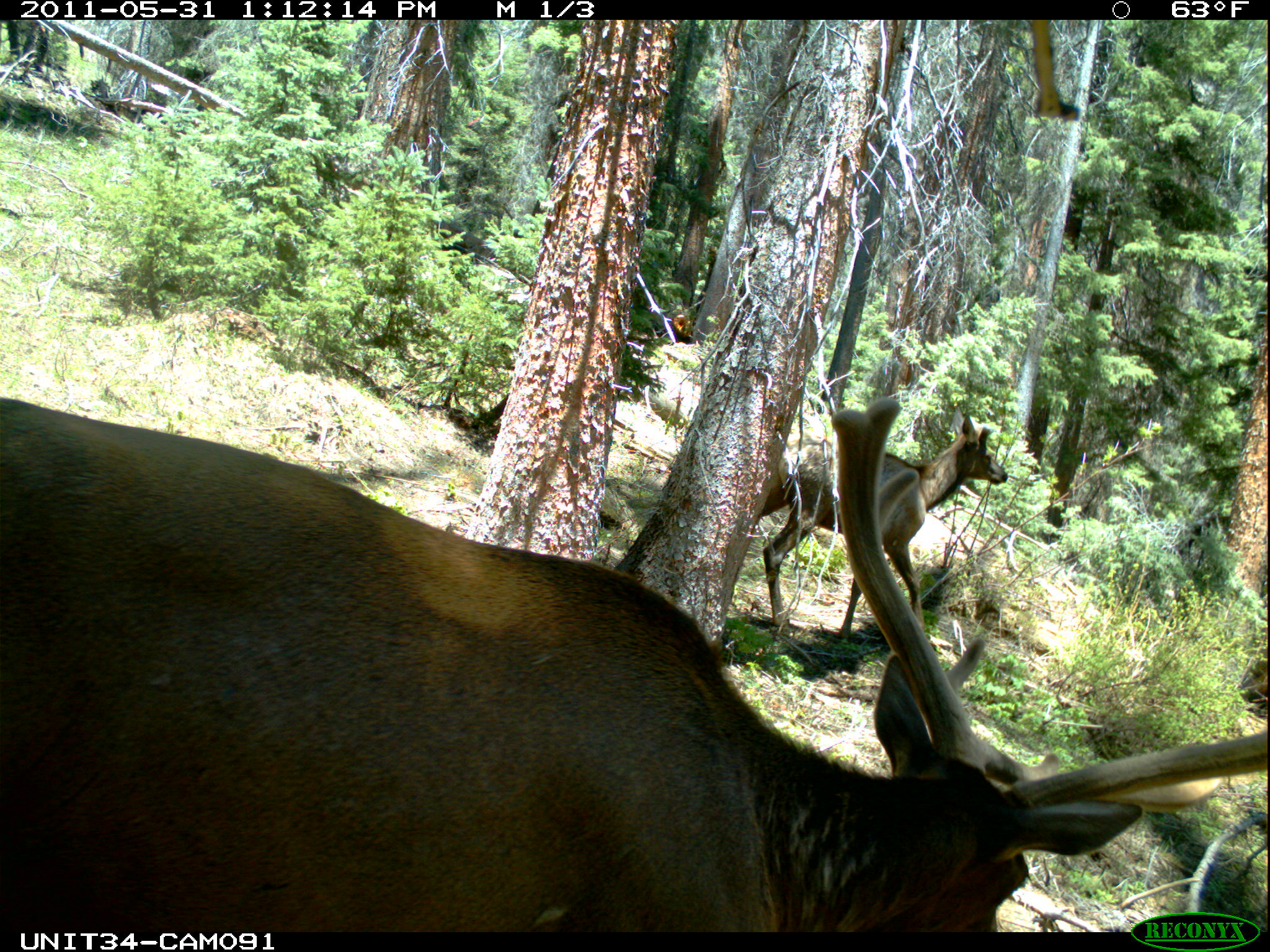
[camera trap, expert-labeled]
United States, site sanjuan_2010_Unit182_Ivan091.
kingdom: Animalia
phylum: Chordata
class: Mammalia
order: Artiodactyla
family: Cervidae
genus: Cervus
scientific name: Cervus elaphus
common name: red deer